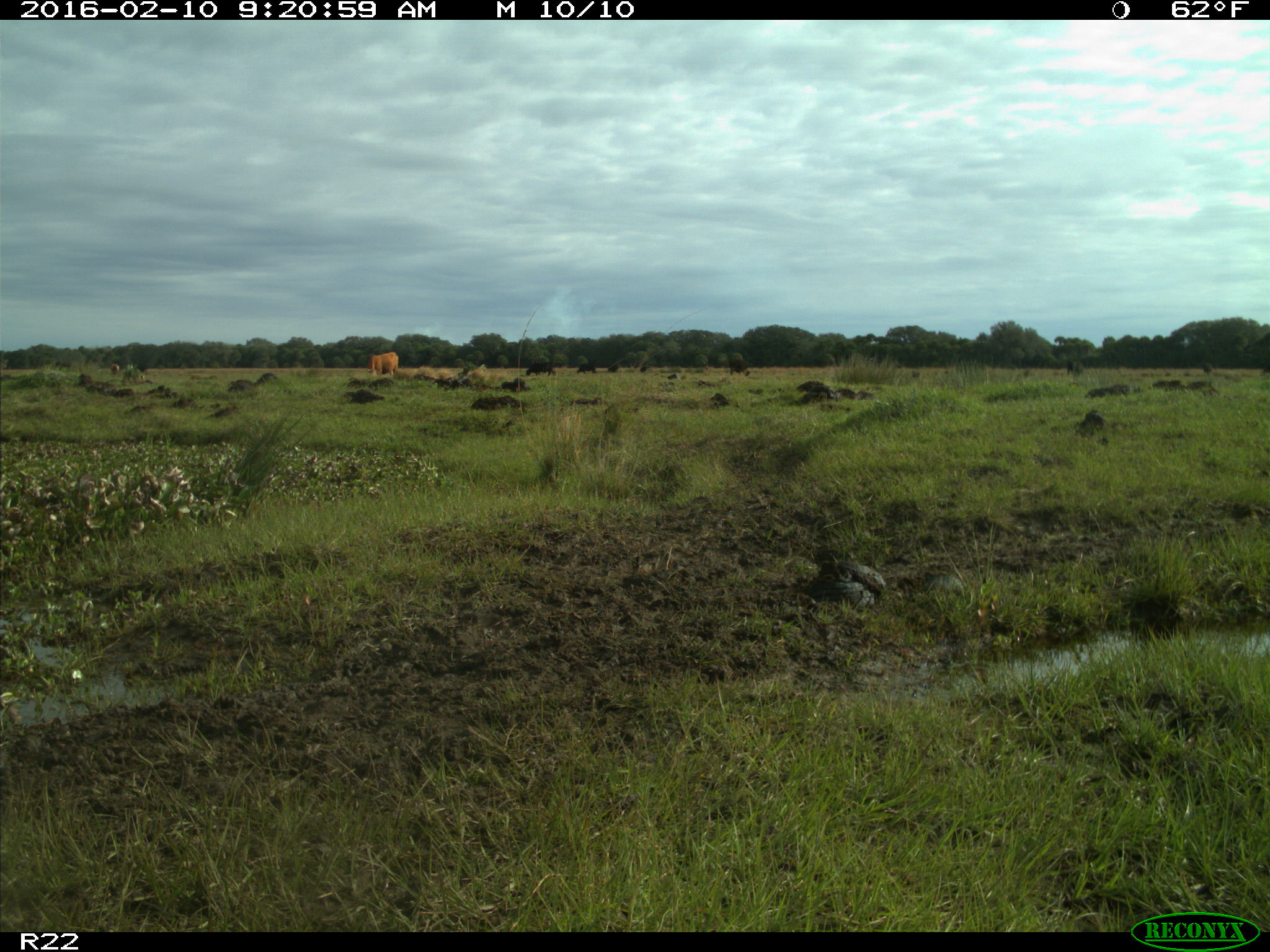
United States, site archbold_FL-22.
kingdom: Animalia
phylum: Chordata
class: Mammalia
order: Artiodactyla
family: Bovidae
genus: Bos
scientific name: Bos taurus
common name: domestic cow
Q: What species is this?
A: Bos taurus (domestic cow).